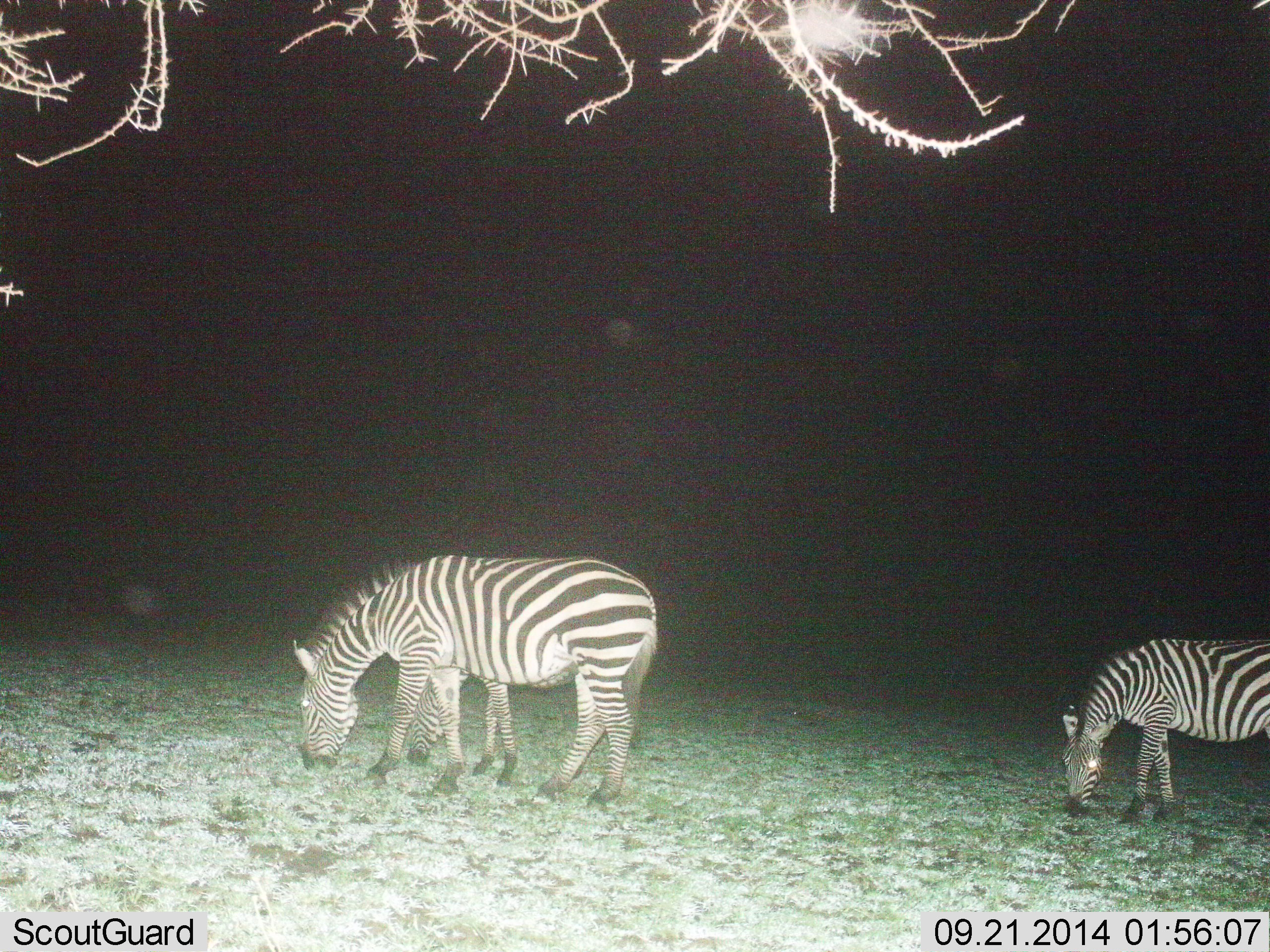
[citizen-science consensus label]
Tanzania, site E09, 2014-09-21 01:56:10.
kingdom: Animalia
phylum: Chordata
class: Mammalia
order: Perissodactyla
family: Equidae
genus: Equus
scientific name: Equus quagga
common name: plains zebra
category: zebra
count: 2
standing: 10%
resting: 0%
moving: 0%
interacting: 0%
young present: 10%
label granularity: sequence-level